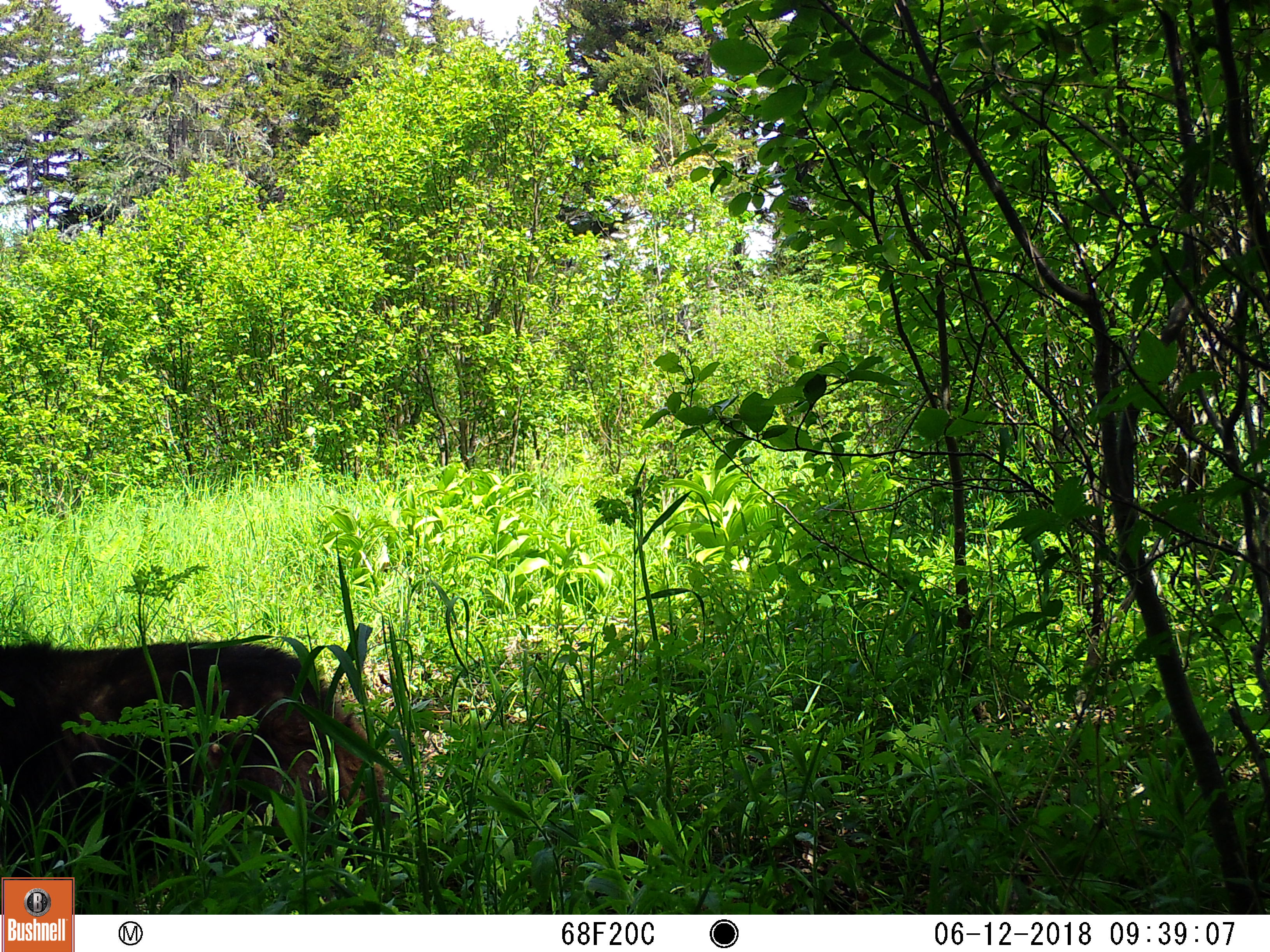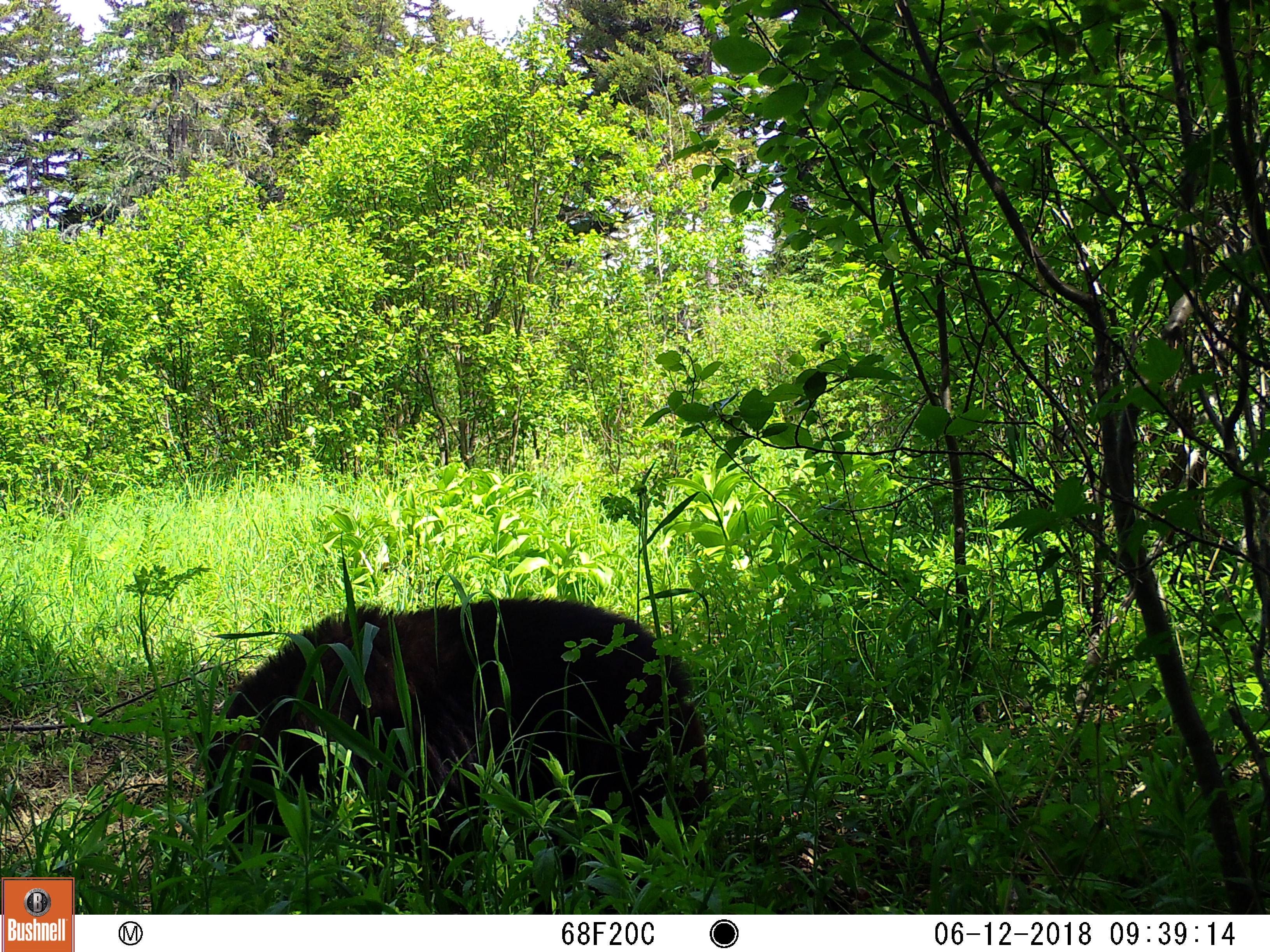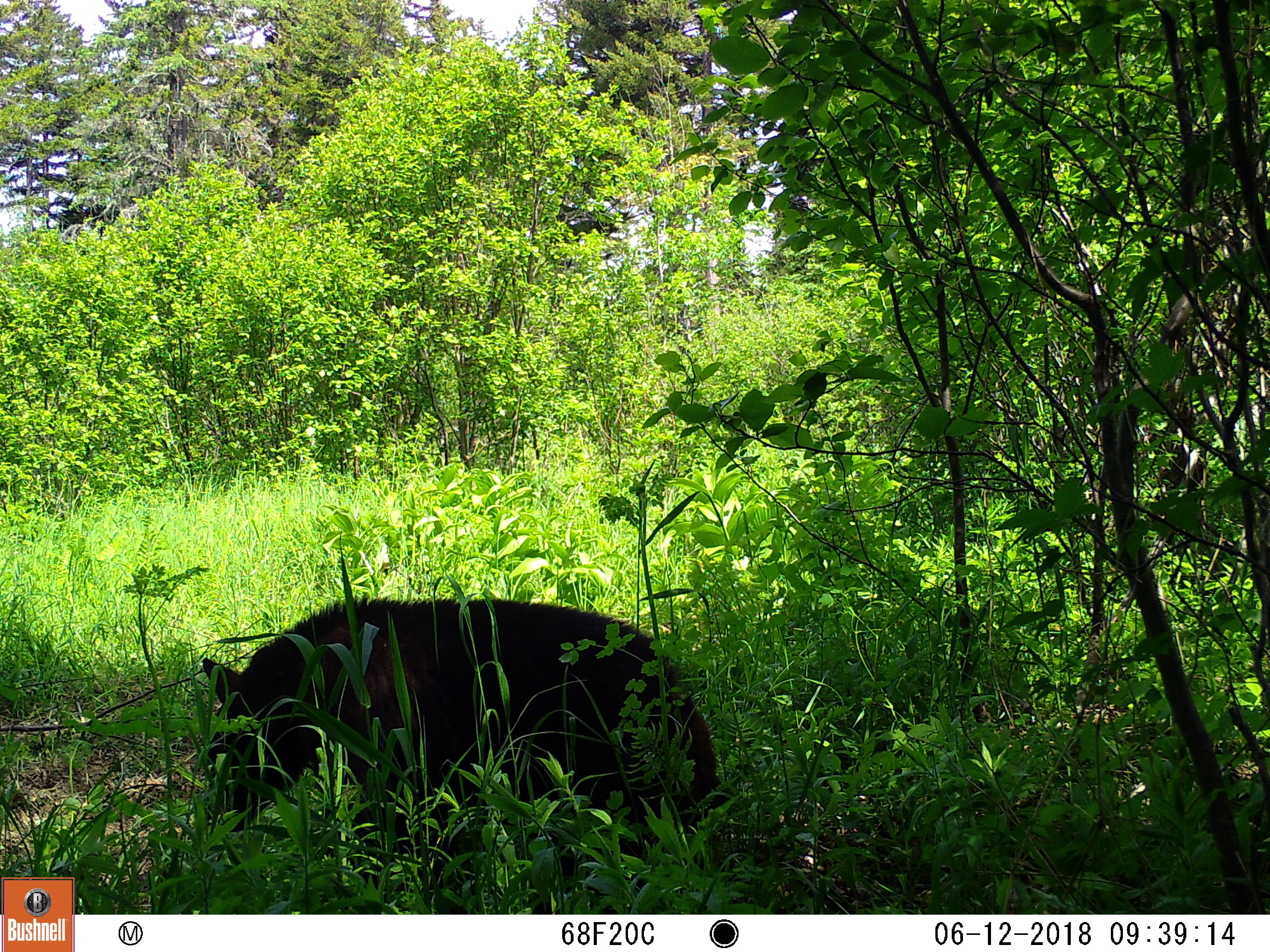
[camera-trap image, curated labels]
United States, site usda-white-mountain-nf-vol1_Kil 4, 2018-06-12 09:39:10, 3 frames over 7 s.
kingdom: Animalia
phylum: Chordata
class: Mammalia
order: Carnivora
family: Ursidae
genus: Ursus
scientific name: Ursus americanus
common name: black bear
Black bear (Ursus americanus).